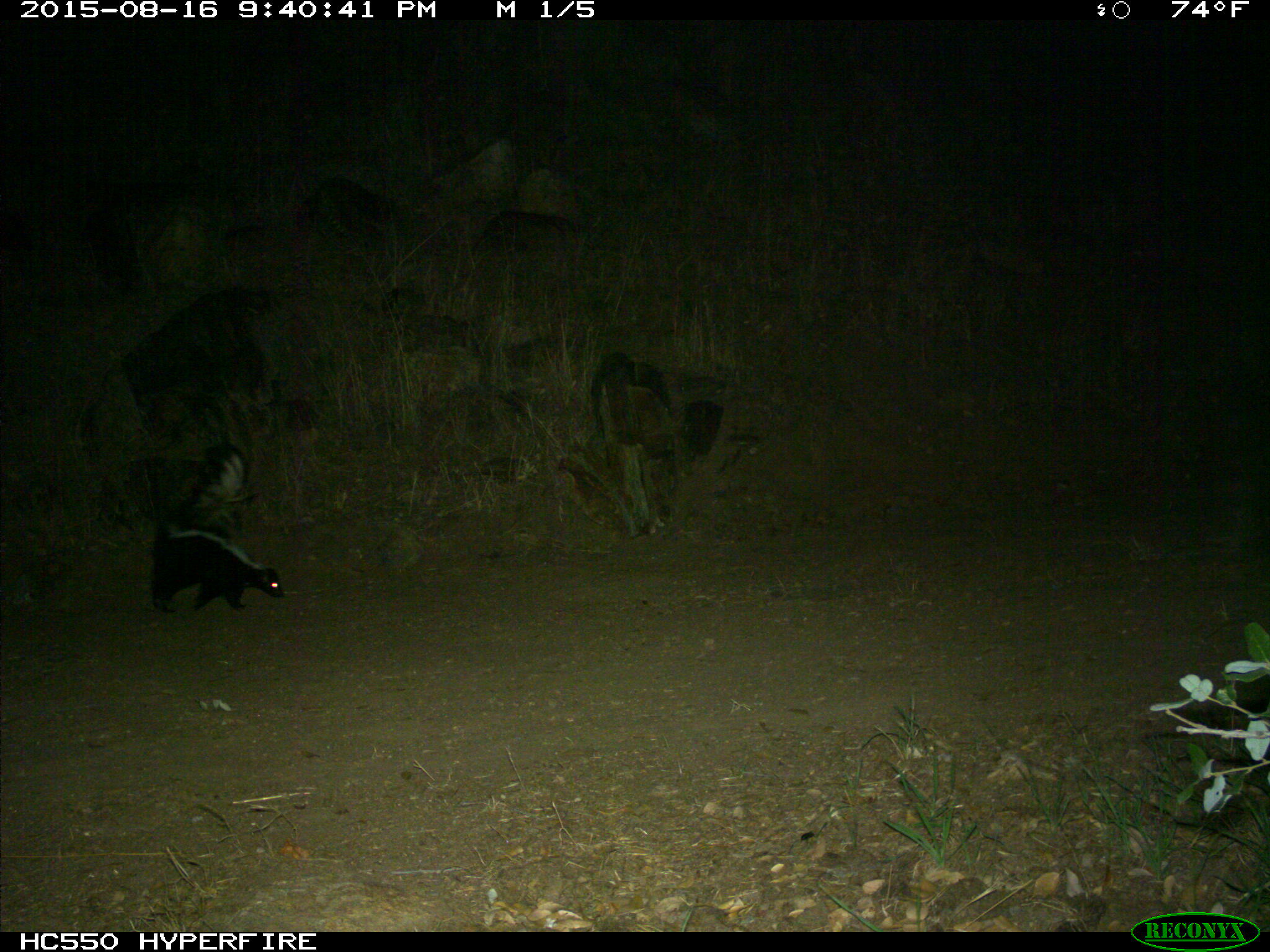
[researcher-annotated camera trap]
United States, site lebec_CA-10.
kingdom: Animalia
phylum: Chordata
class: Mammalia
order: Carnivora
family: Mephitidae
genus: Mephitis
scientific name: Mephitis mephitis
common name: striped skunk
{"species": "Mephitis mephitis (striped skunk)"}